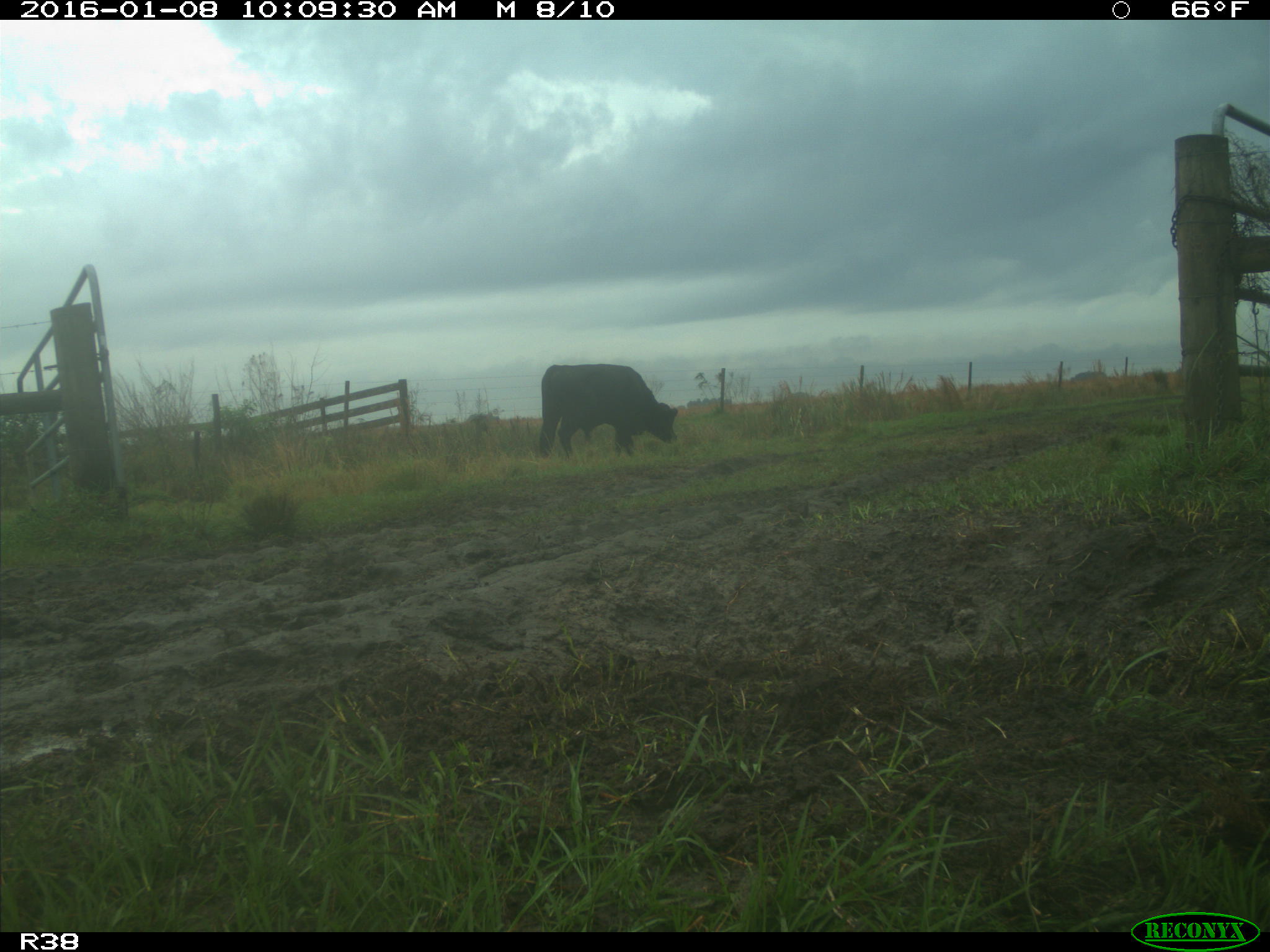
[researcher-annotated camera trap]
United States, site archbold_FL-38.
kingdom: Animalia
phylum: Chordata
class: Mammalia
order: Artiodactyla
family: Bovidae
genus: Bos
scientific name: Bos taurus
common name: domestic cow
Bos taurus (domestic cow).